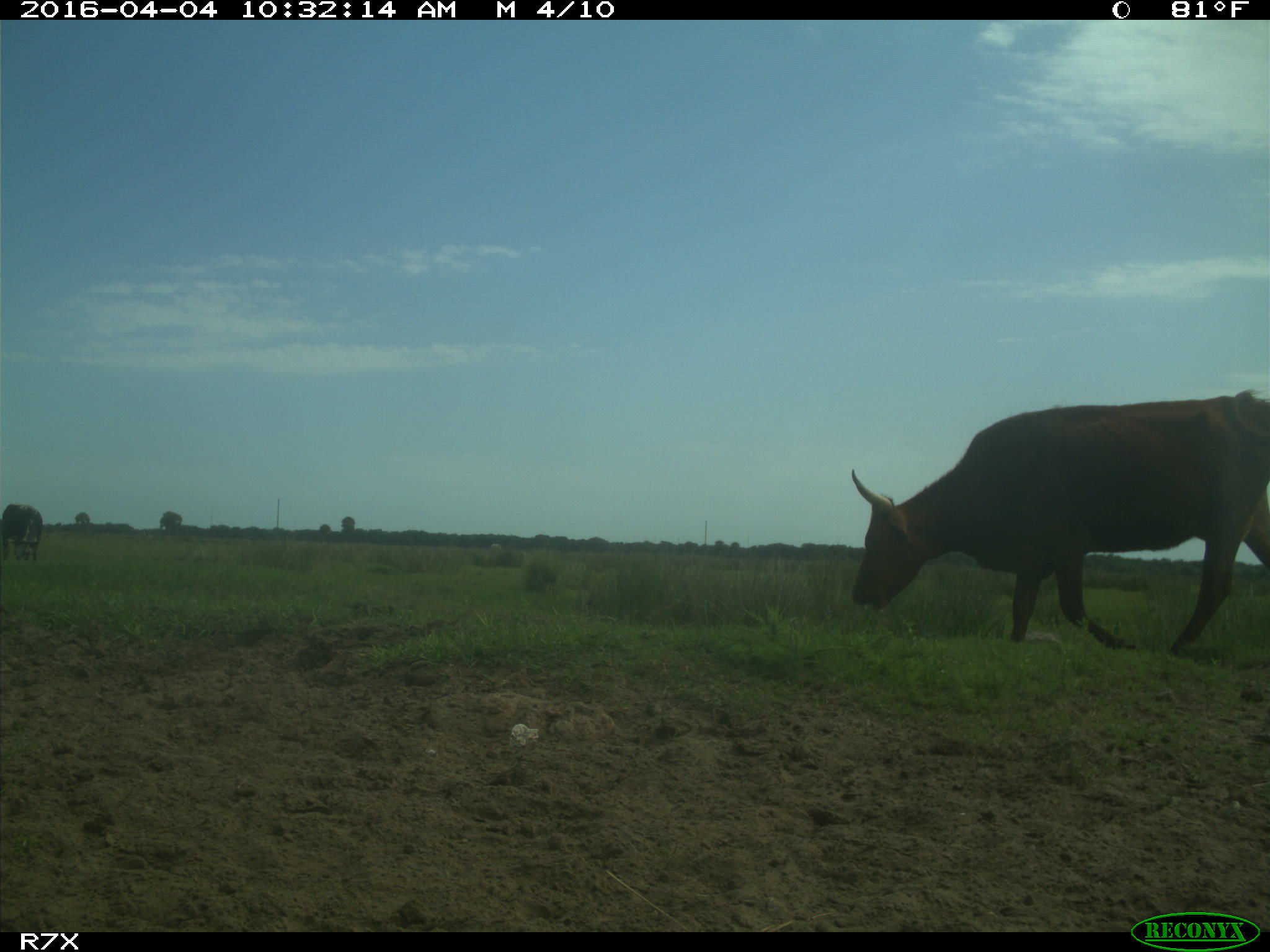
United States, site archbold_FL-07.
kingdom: Animalia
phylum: Chordata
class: Mammalia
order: Artiodactyla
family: Bovidae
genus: Bos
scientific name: Bos taurus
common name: domestic cow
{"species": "Bos taurus (domestic cow)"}